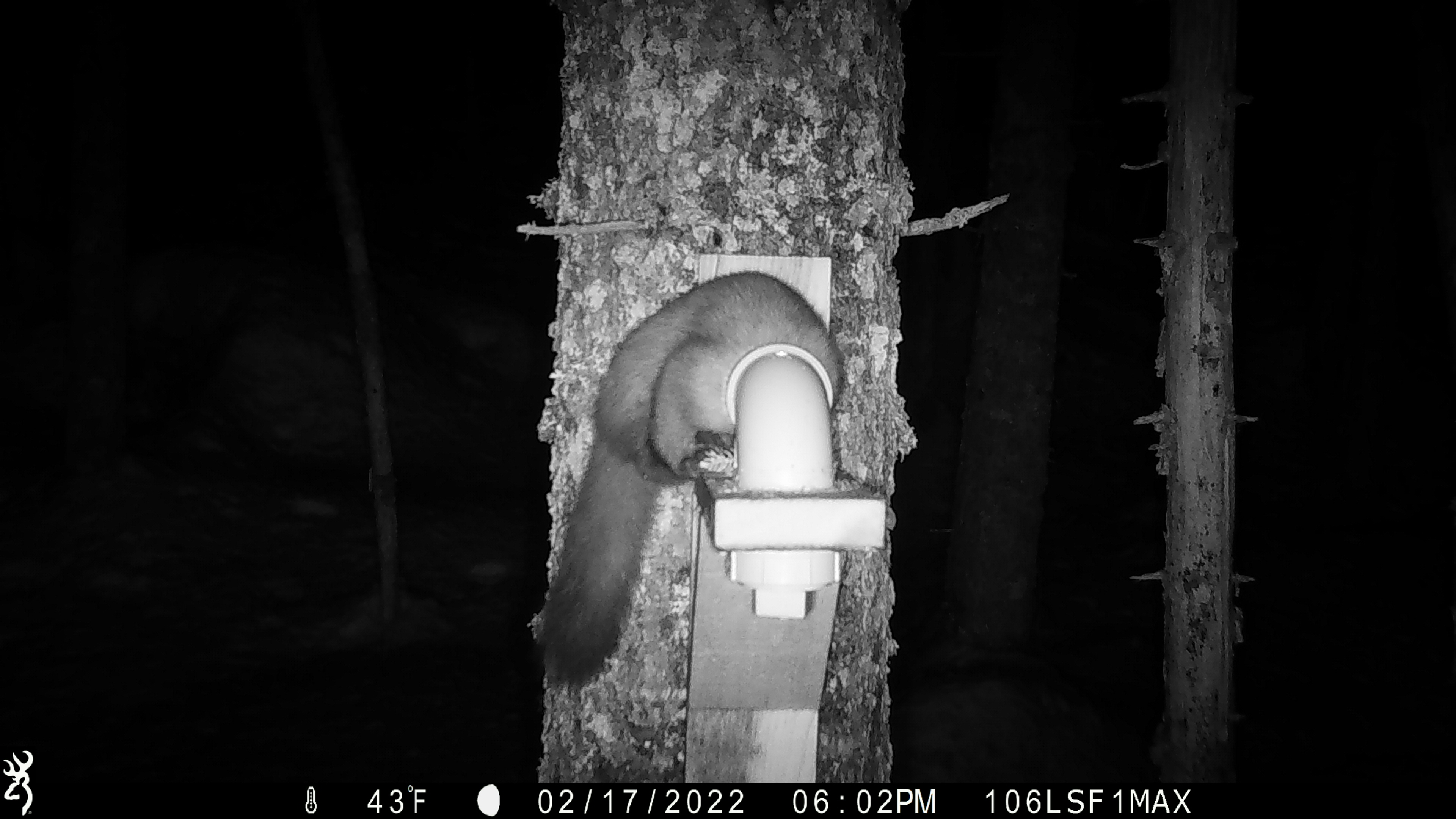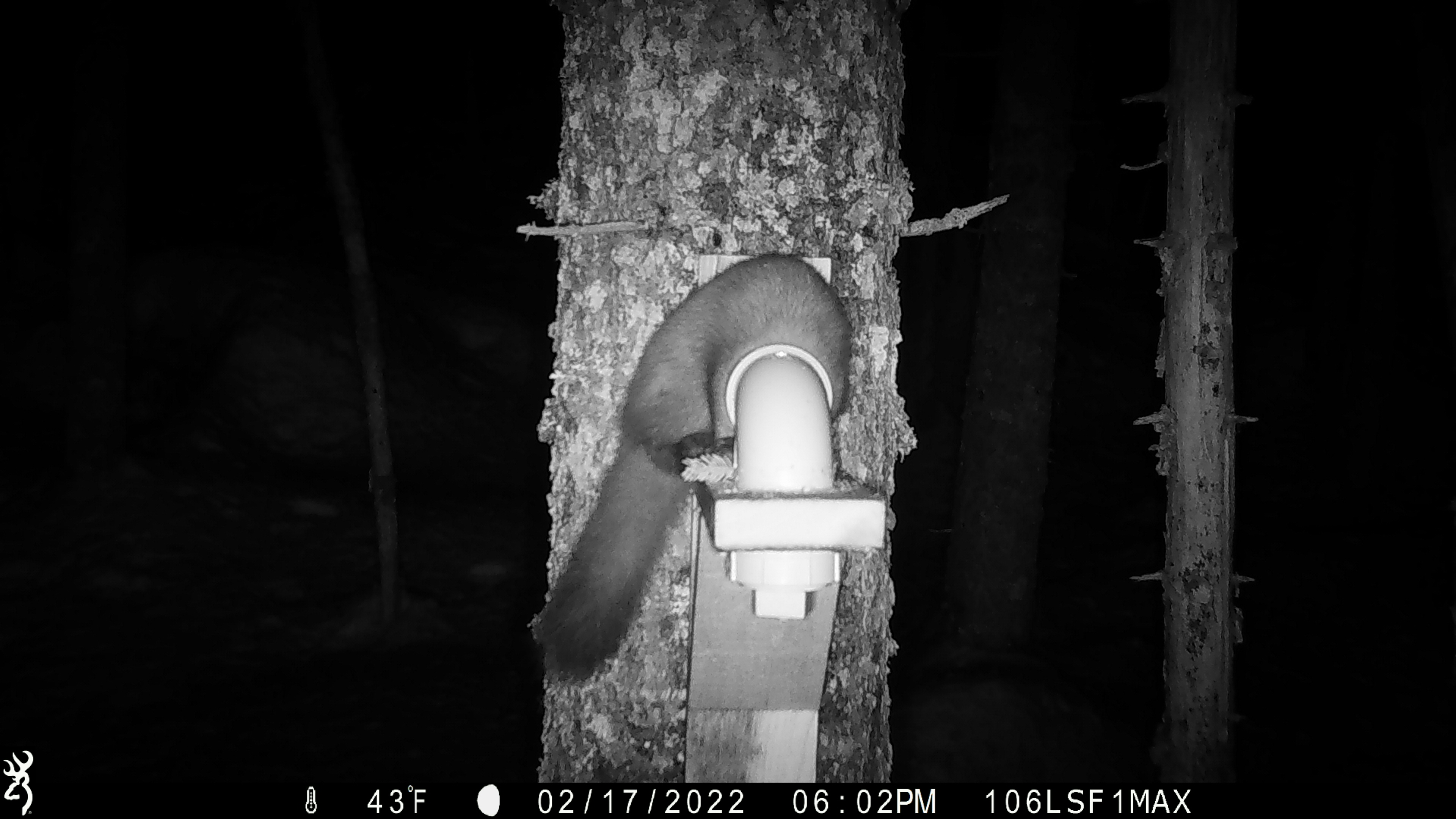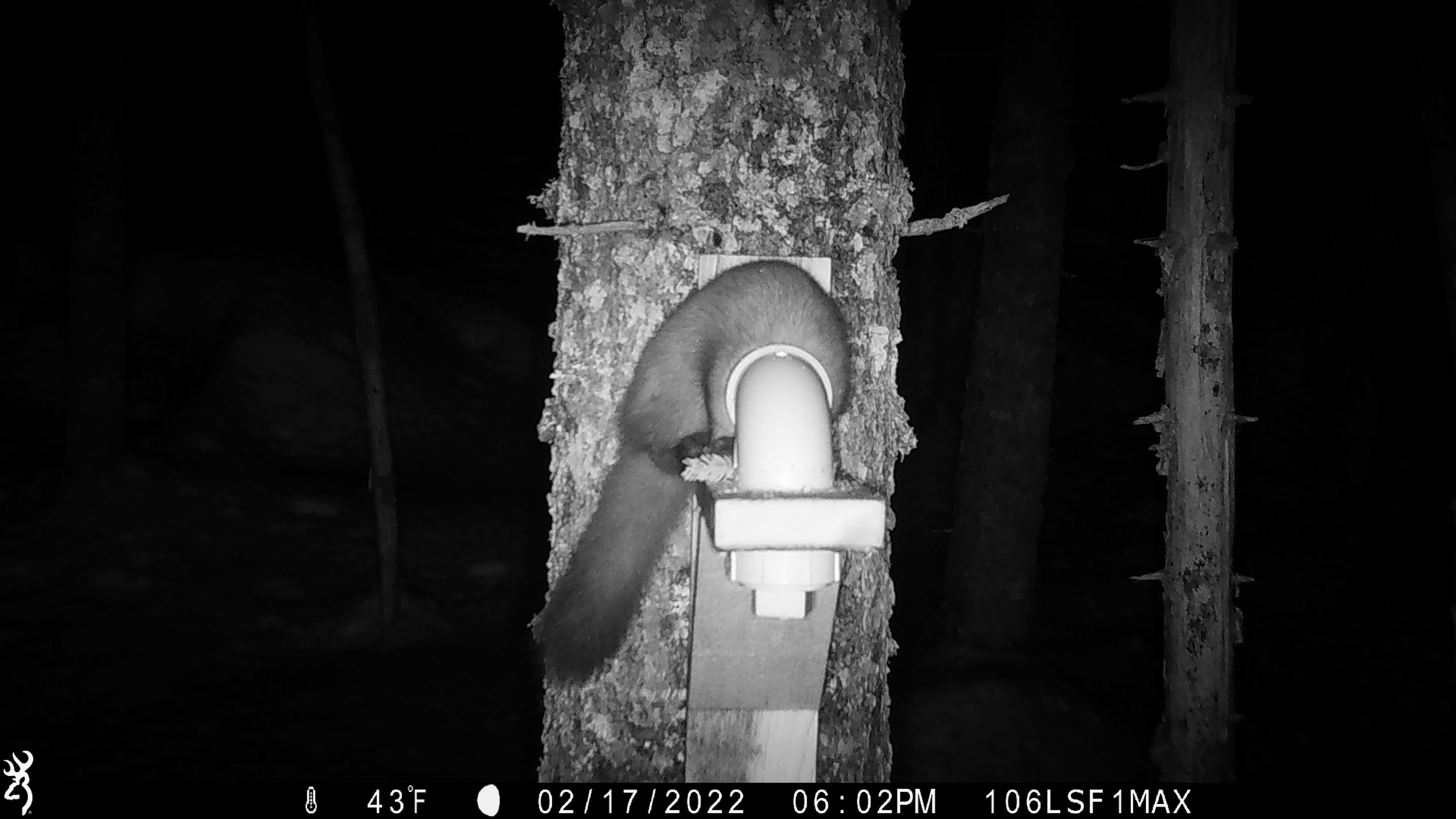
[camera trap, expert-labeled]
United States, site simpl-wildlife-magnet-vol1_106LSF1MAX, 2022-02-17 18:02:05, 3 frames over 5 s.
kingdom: Animalia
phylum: Chordata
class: Mammalia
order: Carnivora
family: Mustelidae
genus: Martes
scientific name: Martes americana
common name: american marten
American marten (Martes americana).